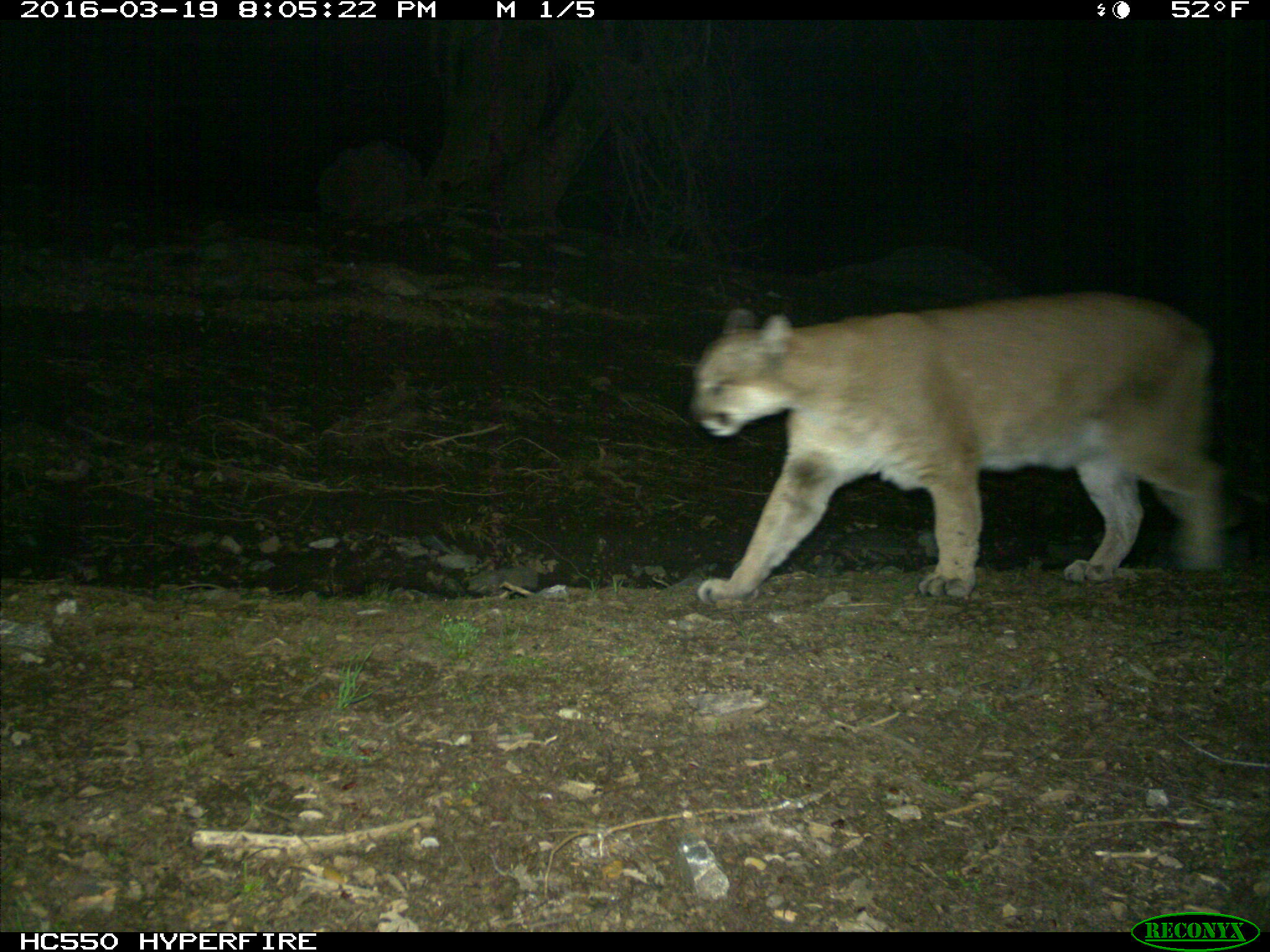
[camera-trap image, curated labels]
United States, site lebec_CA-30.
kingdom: Animalia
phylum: Chordata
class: Mammalia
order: Carnivora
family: Felidae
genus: Puma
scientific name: Puma concolor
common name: mountain lion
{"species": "Puma concolor (mountain lion)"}